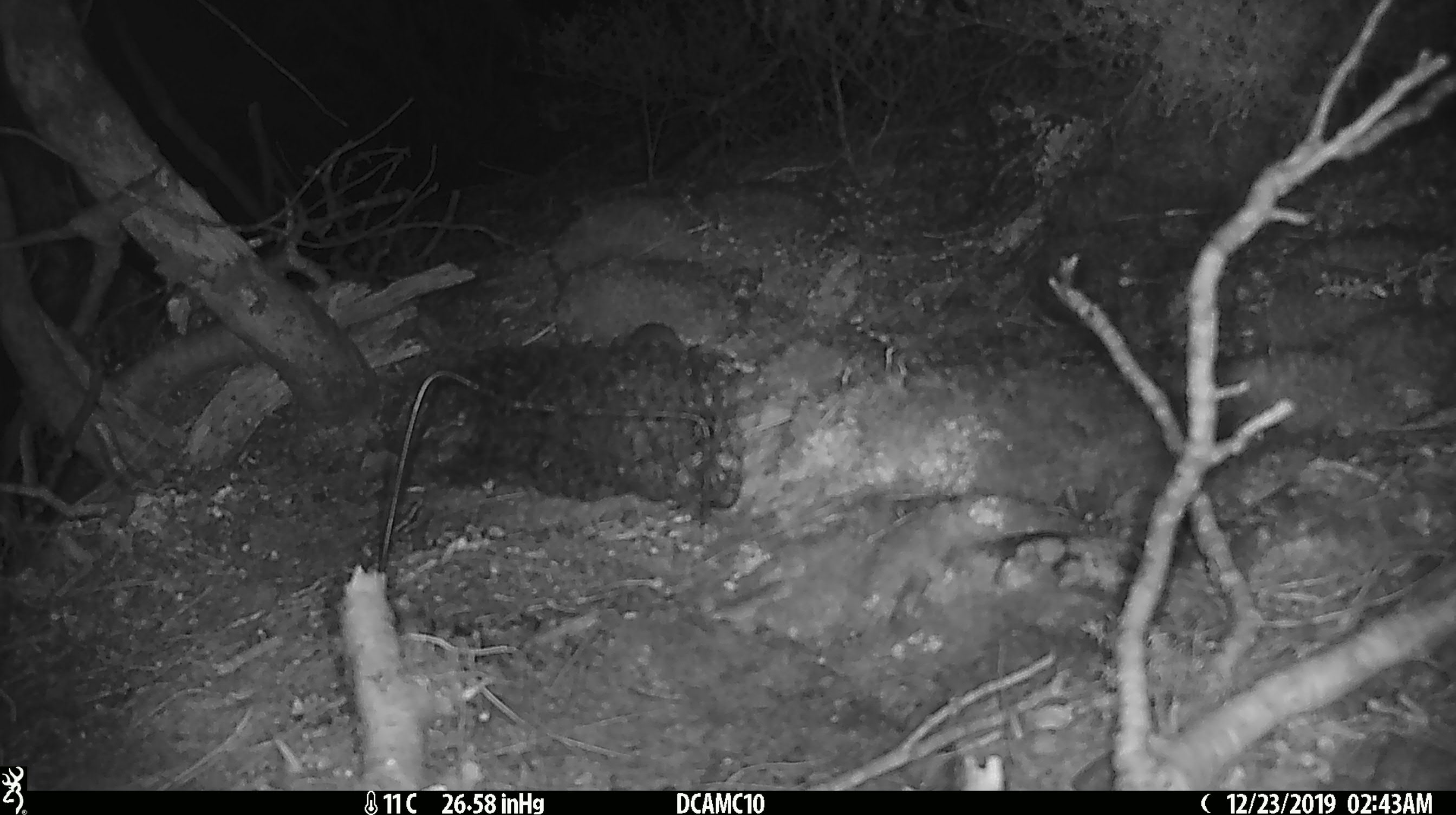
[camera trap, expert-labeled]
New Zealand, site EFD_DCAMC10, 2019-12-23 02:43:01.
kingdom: Animalia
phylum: Chordata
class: Mammalia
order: Rodentia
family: Muridae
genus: Mus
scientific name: Mus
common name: mouse